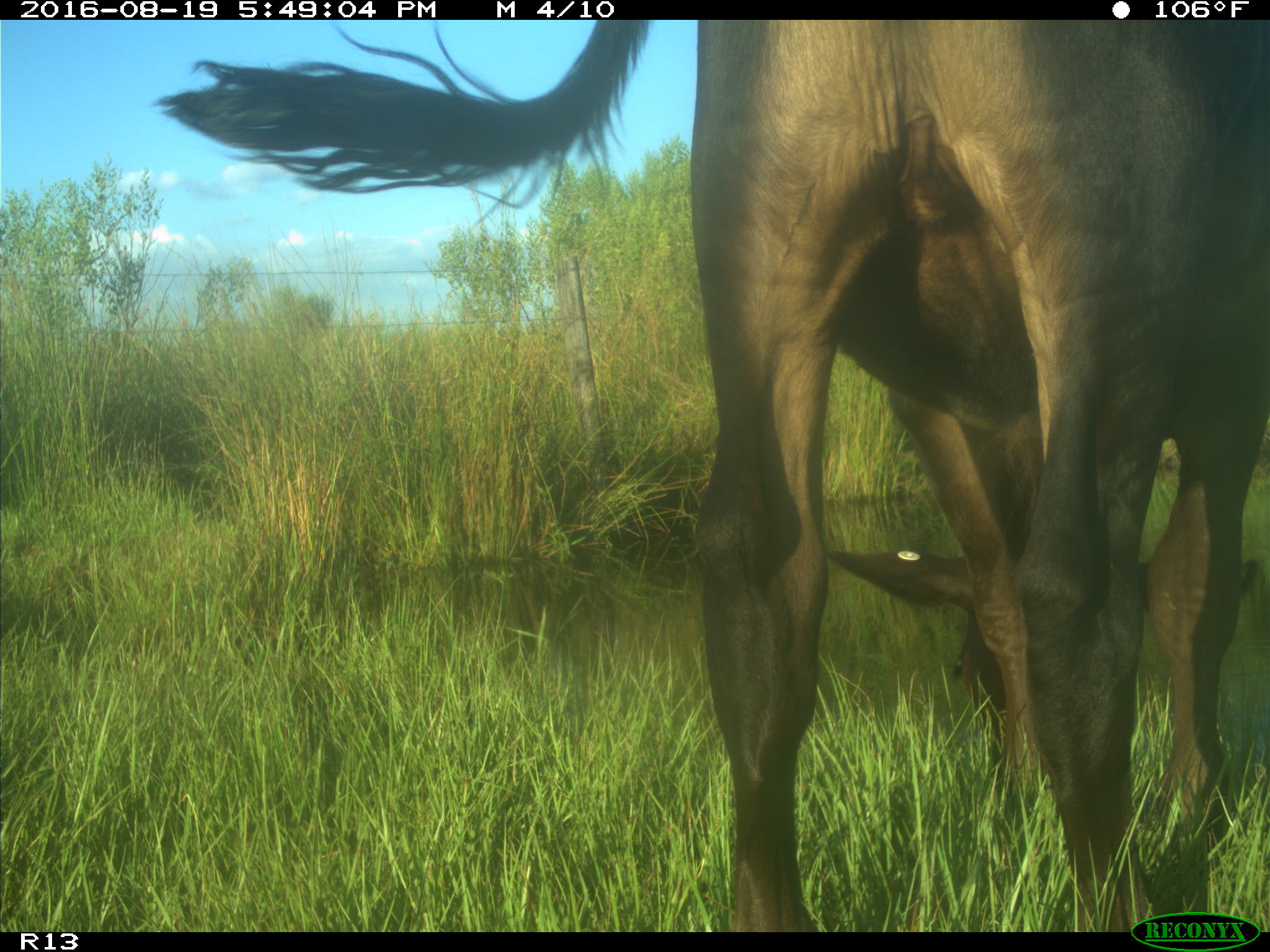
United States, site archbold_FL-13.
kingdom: Animalia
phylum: Chordata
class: Mammalia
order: Artiodactyla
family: Bovidae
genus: Bos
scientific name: Bos taurus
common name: domestic cow